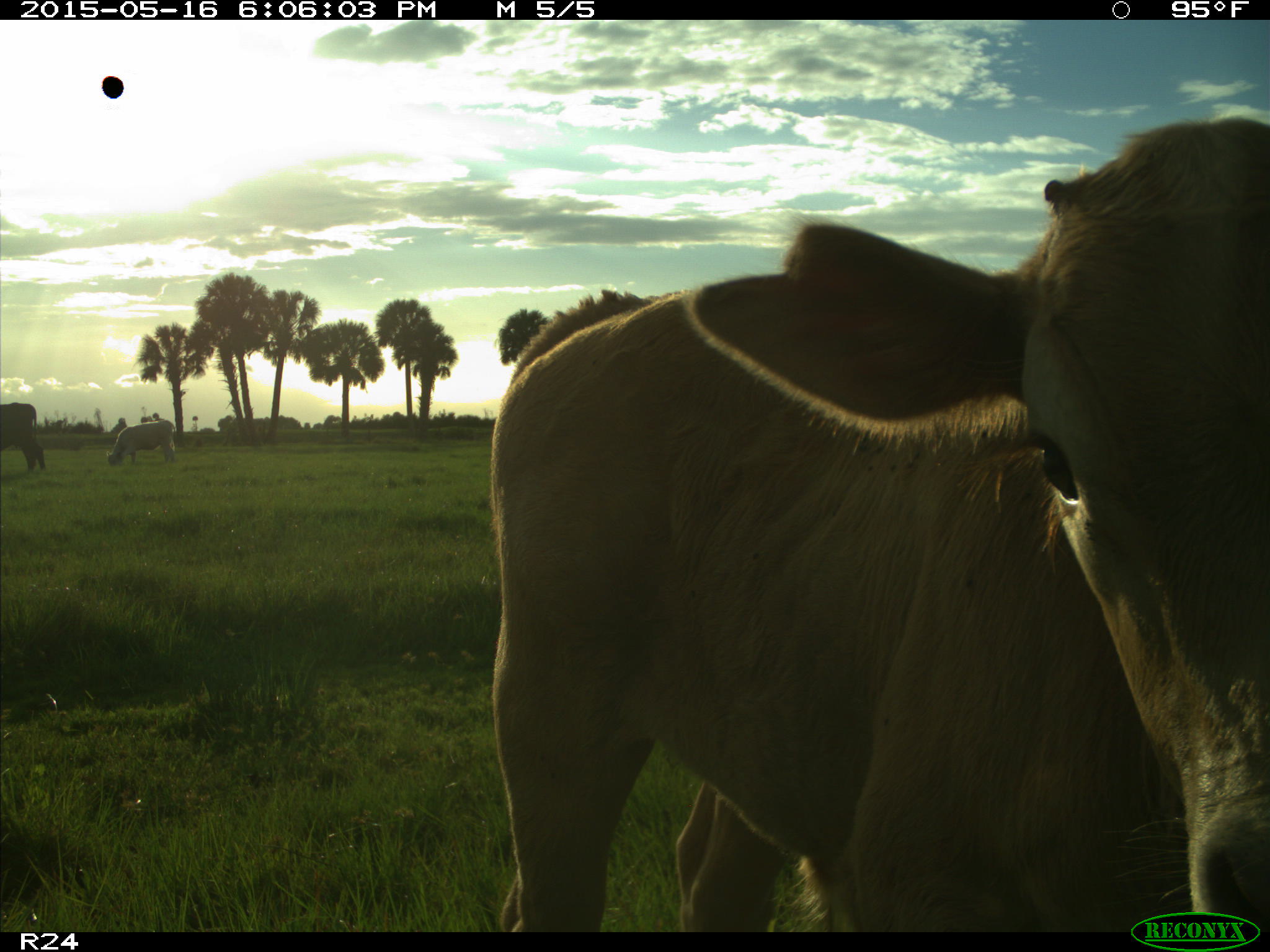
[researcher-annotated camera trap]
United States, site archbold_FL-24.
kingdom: Animalia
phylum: Chordata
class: Mammalia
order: Artiodactyla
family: Bovidae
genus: Bos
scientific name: Bos taurus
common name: domestic cow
Bos taurus (domestic cow).